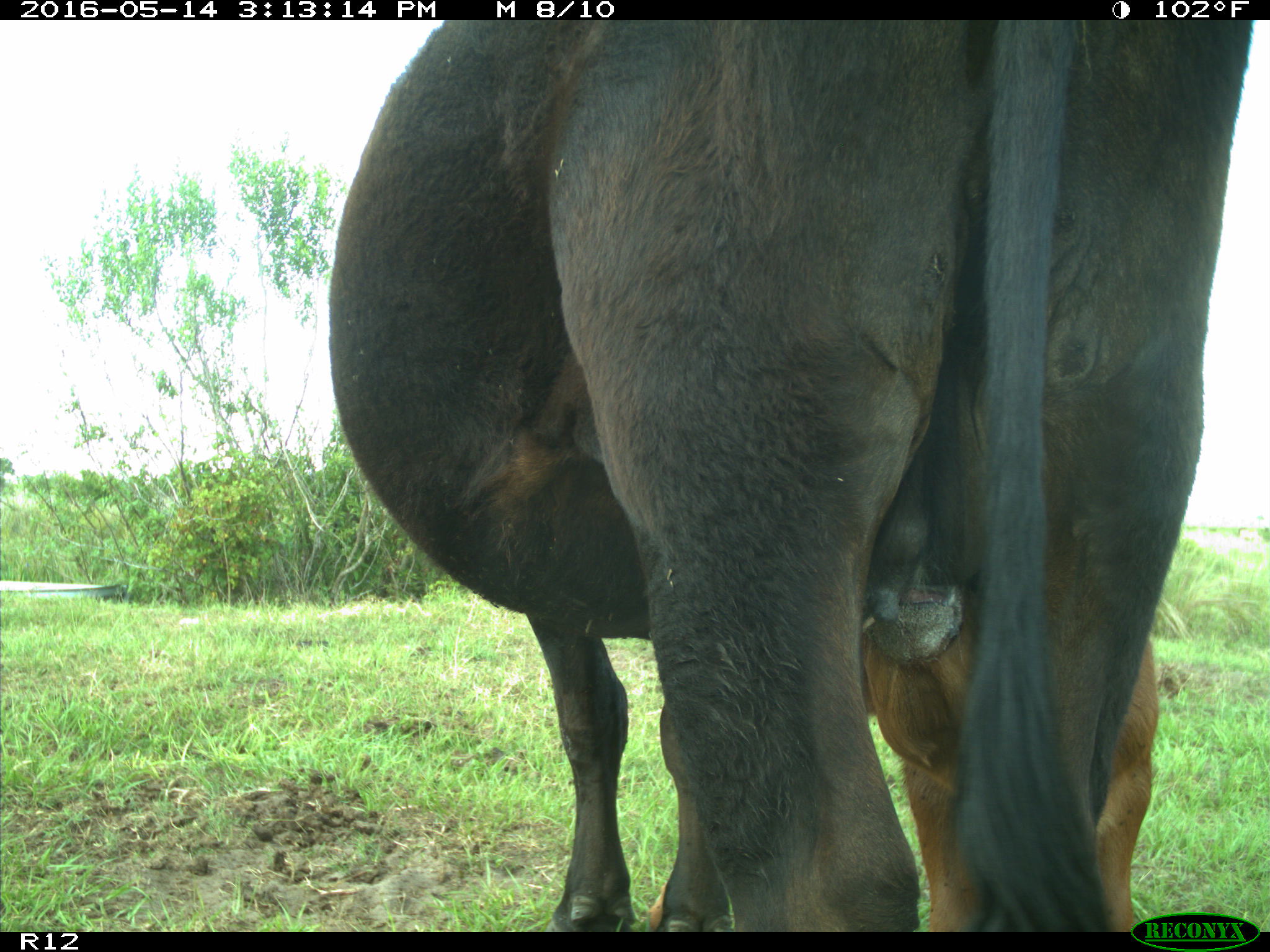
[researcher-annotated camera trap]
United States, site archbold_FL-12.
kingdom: Animalia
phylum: Chordata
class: Mammalia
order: Artiodactyla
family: Bovidae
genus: Bos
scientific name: Bos taurus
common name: domestic cow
Bos taurus (domestic cow).